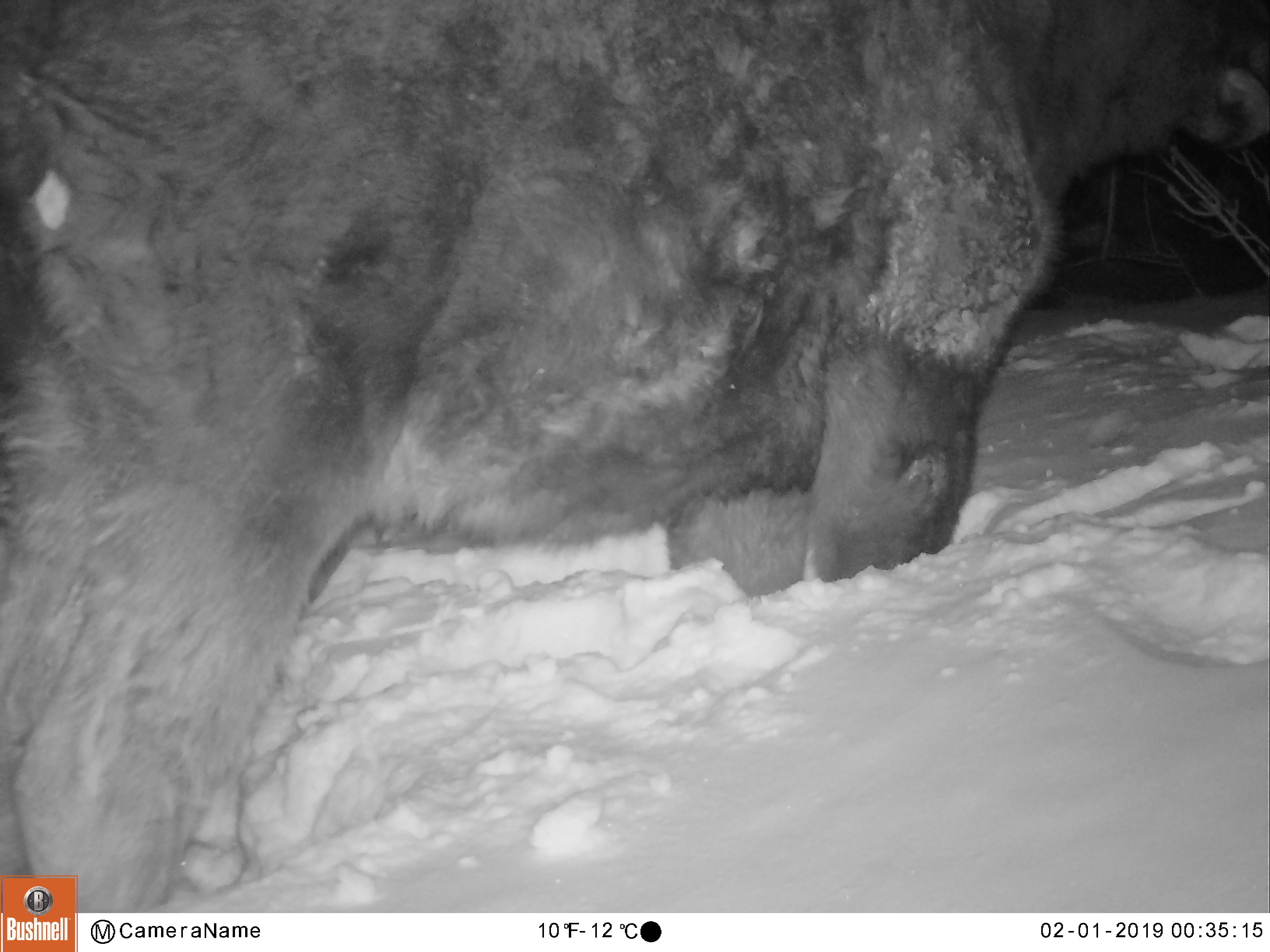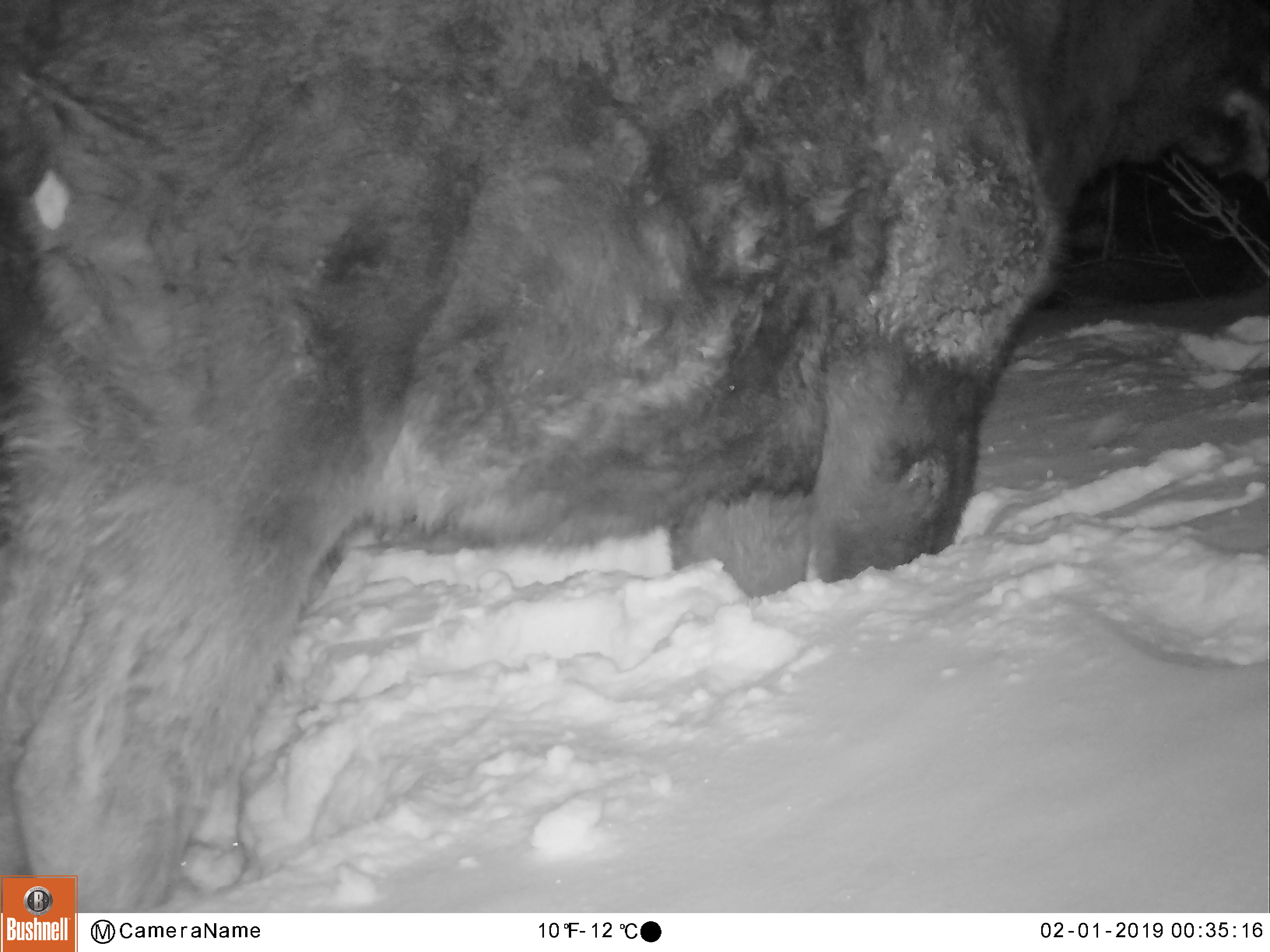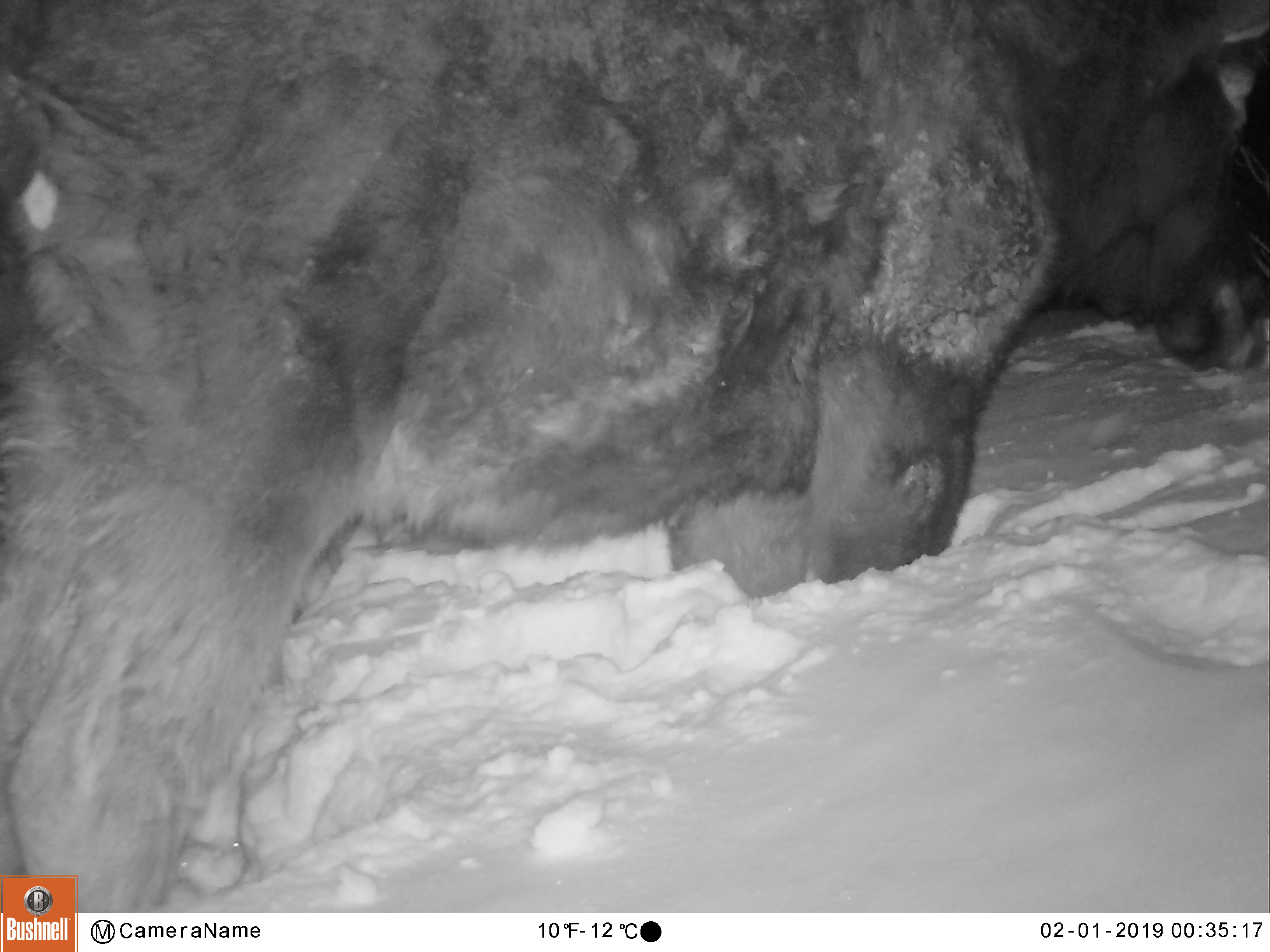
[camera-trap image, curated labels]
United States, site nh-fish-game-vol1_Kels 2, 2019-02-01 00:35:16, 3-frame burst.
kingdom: Animalia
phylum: Chordata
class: Mammalia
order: Artiodactyla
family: Cervidae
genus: Alces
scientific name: Alces alces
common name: moose